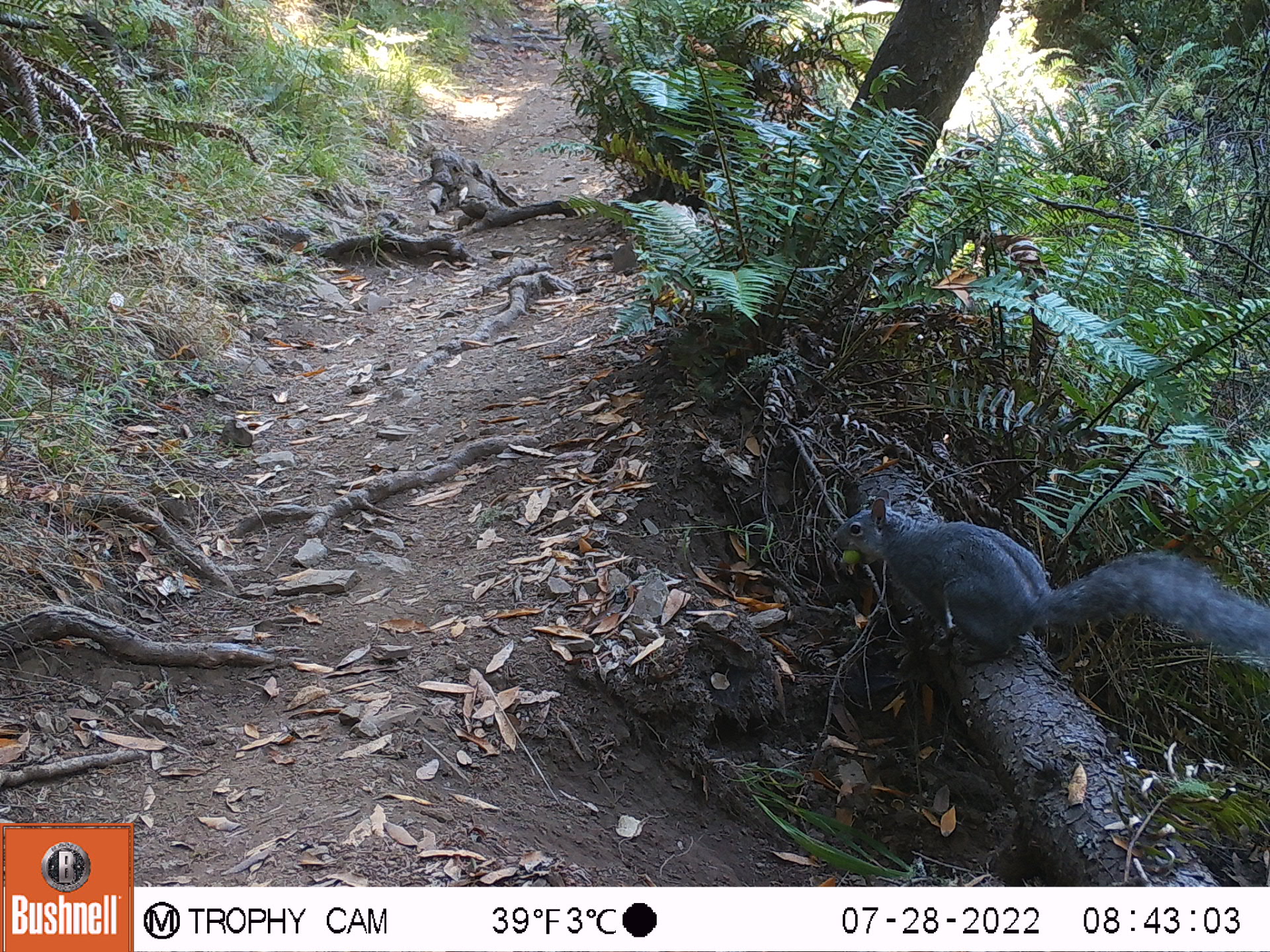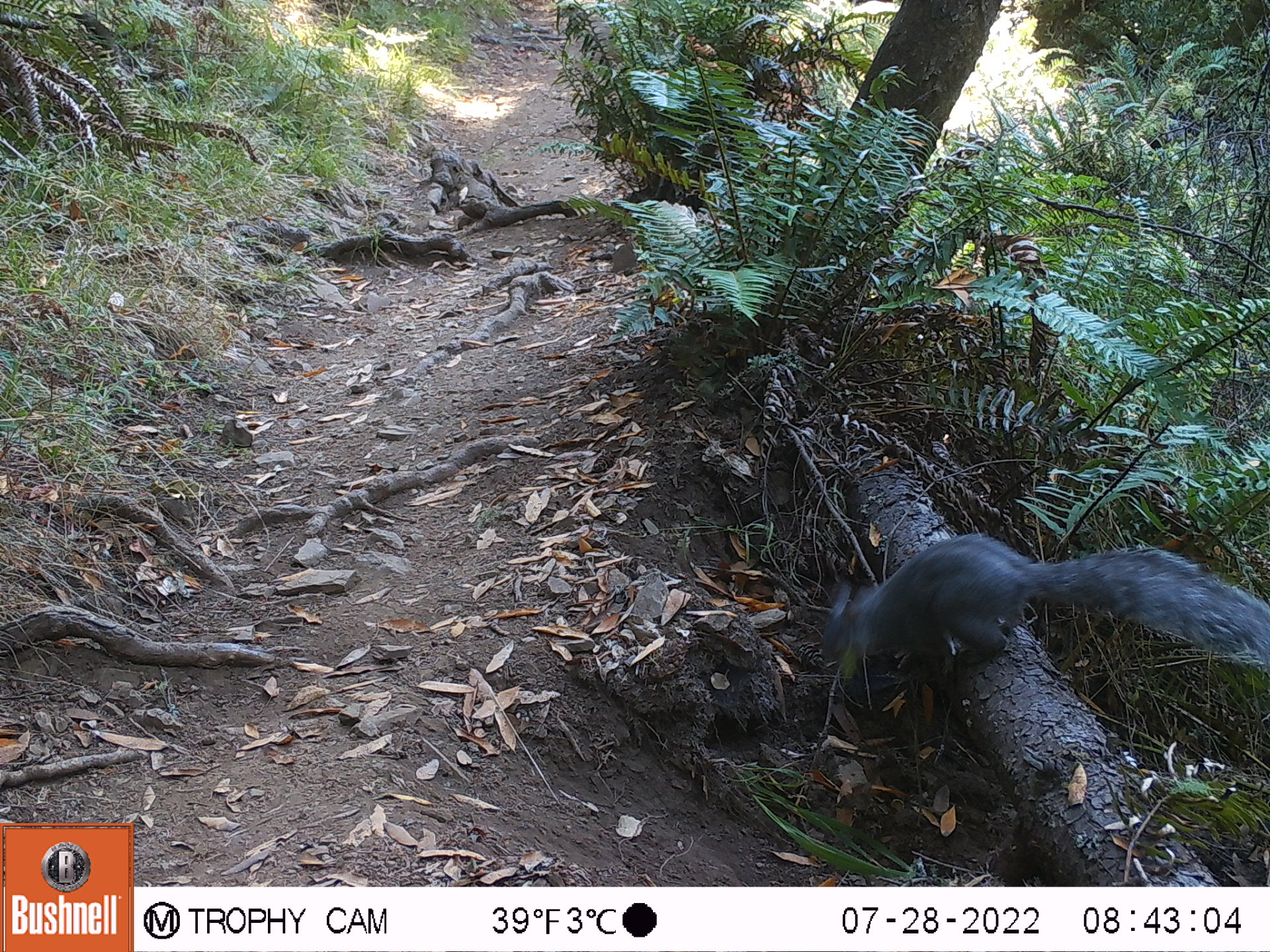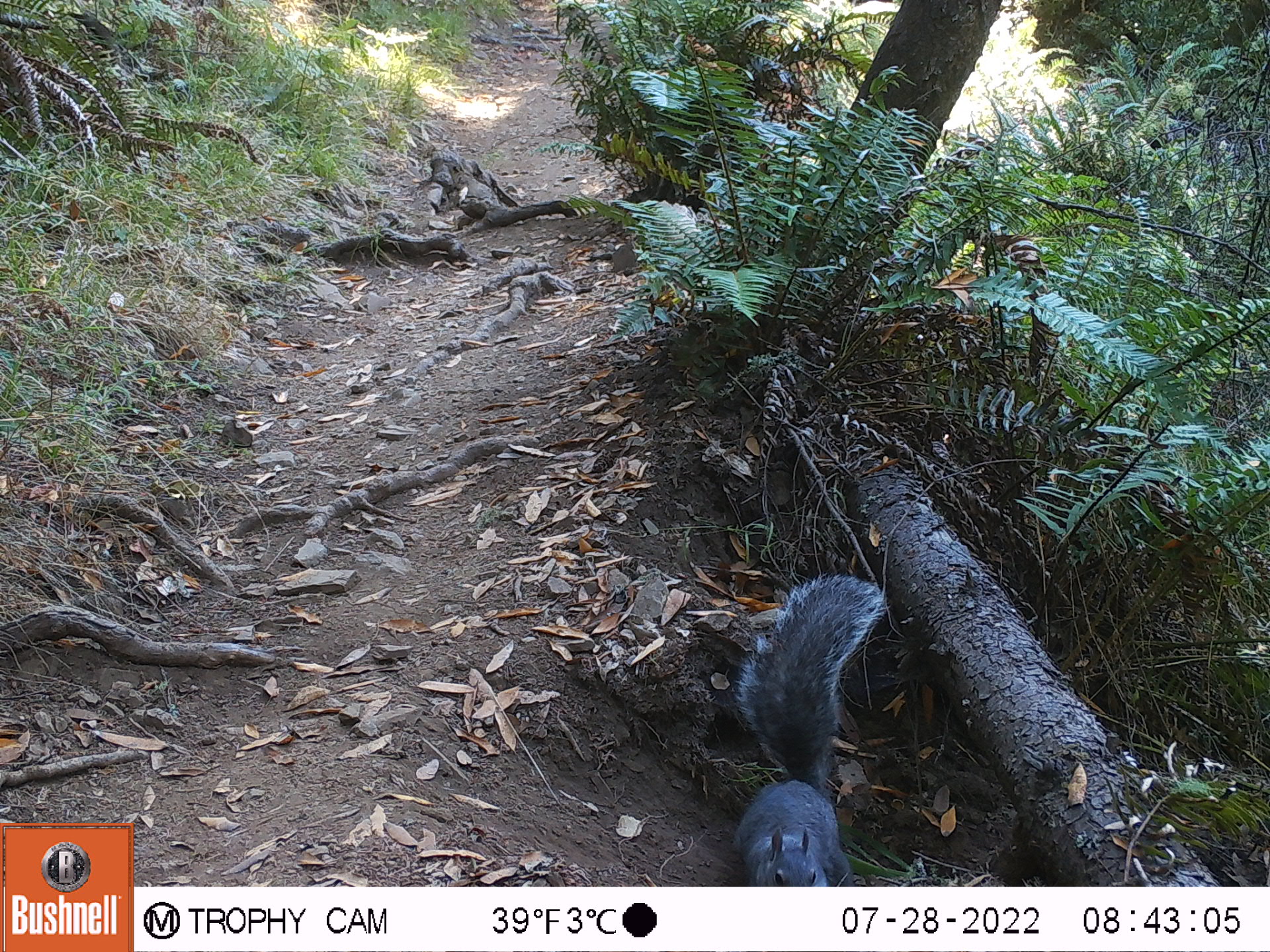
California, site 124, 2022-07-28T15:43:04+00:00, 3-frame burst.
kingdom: Animalia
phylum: Chordata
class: Mammalia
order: Rodentia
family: Sciuridae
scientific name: Sciuridae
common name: squirrel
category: unknown squirrel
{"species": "unknown squirrel (squirrel) (Sciuridae)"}